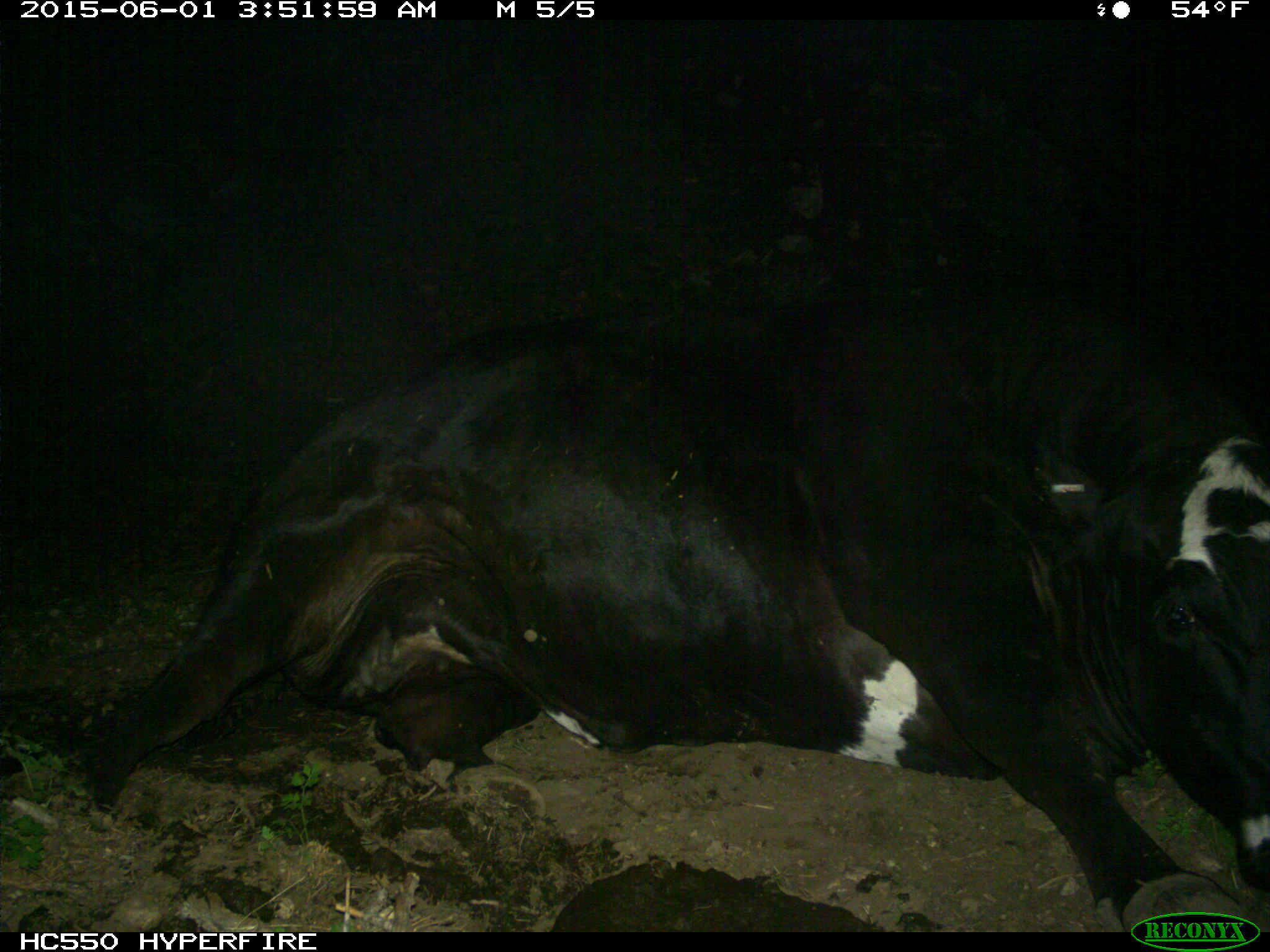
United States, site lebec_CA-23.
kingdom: Animalia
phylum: Chordata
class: Mammalia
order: Artiodactyla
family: Bovidae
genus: Bos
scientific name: Bos taurus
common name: domestic cow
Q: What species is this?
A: Bos taurus (domestic cow).